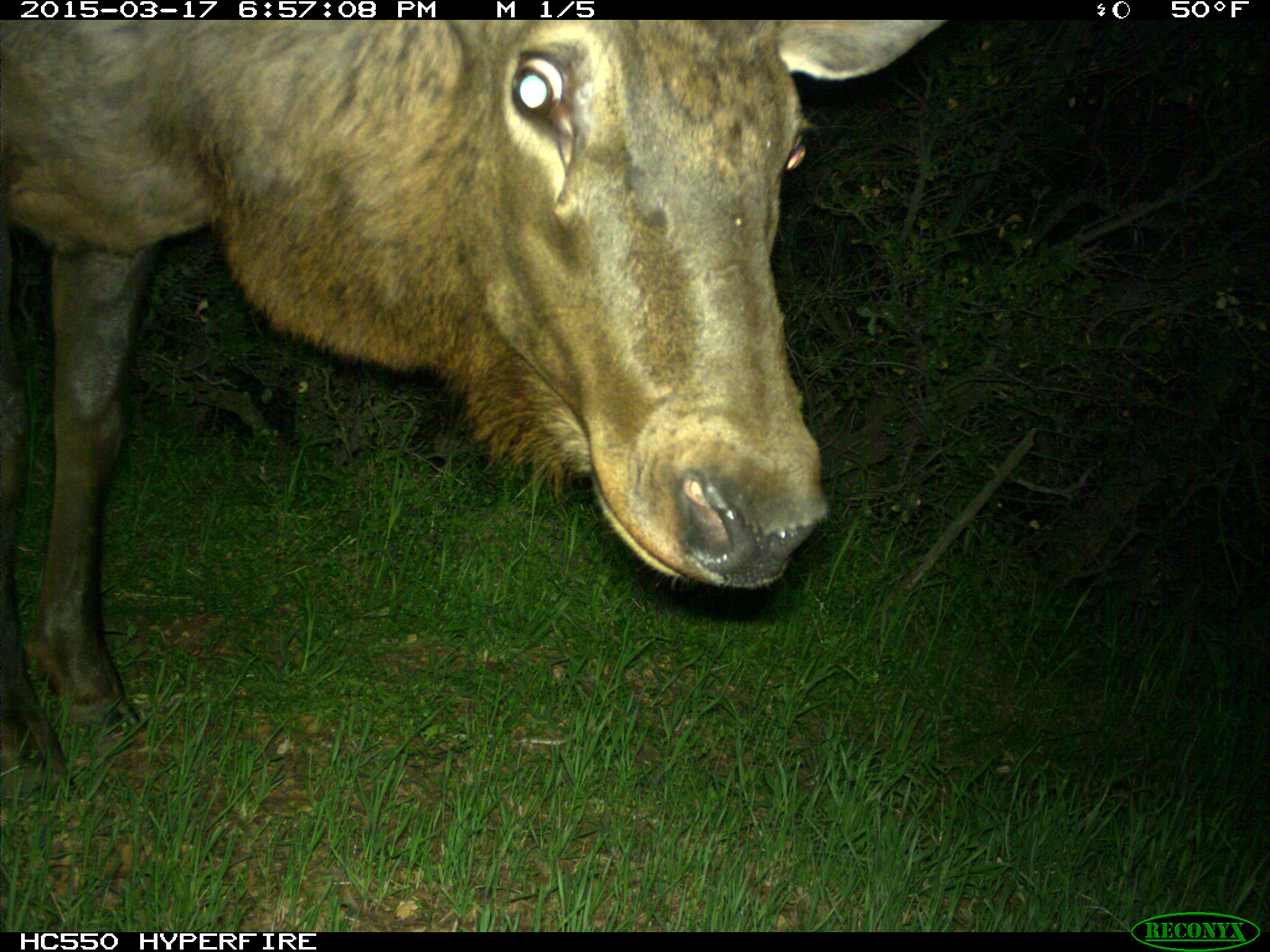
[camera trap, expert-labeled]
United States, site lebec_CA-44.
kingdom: Animalia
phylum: Chordata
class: Mammalia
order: Artiodactyla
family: Cervidae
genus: Cervus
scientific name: Cervus canadensis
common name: elk